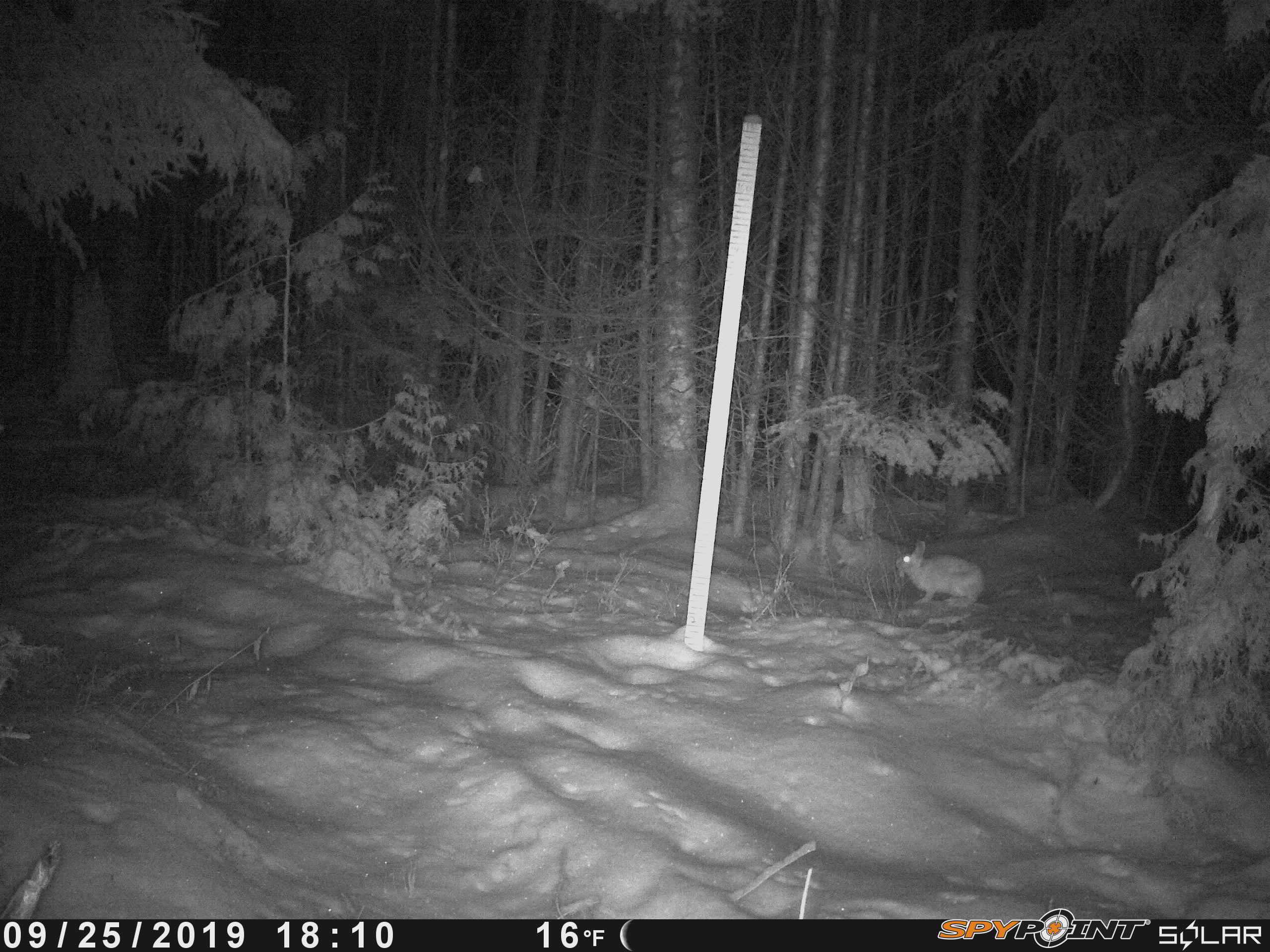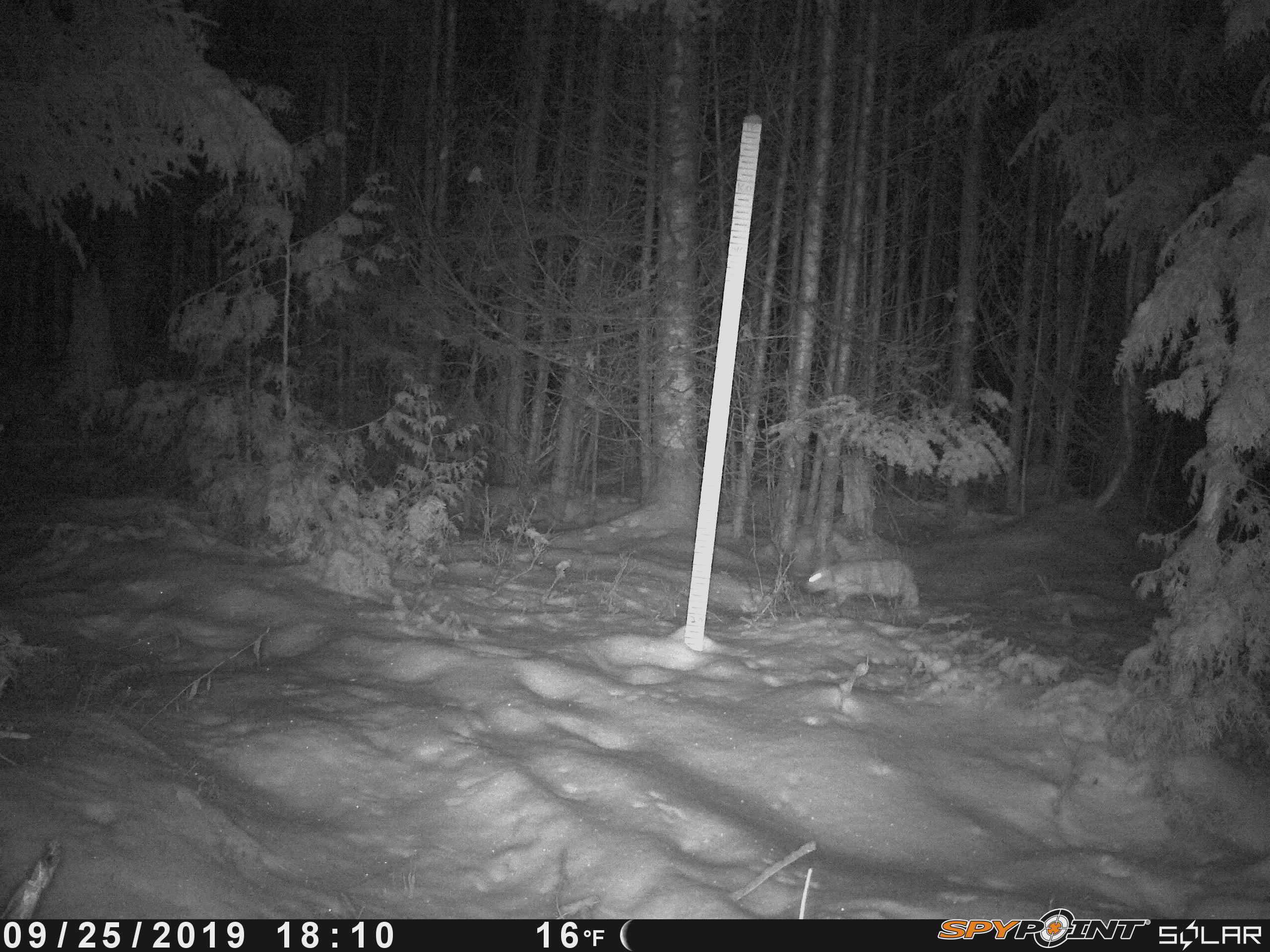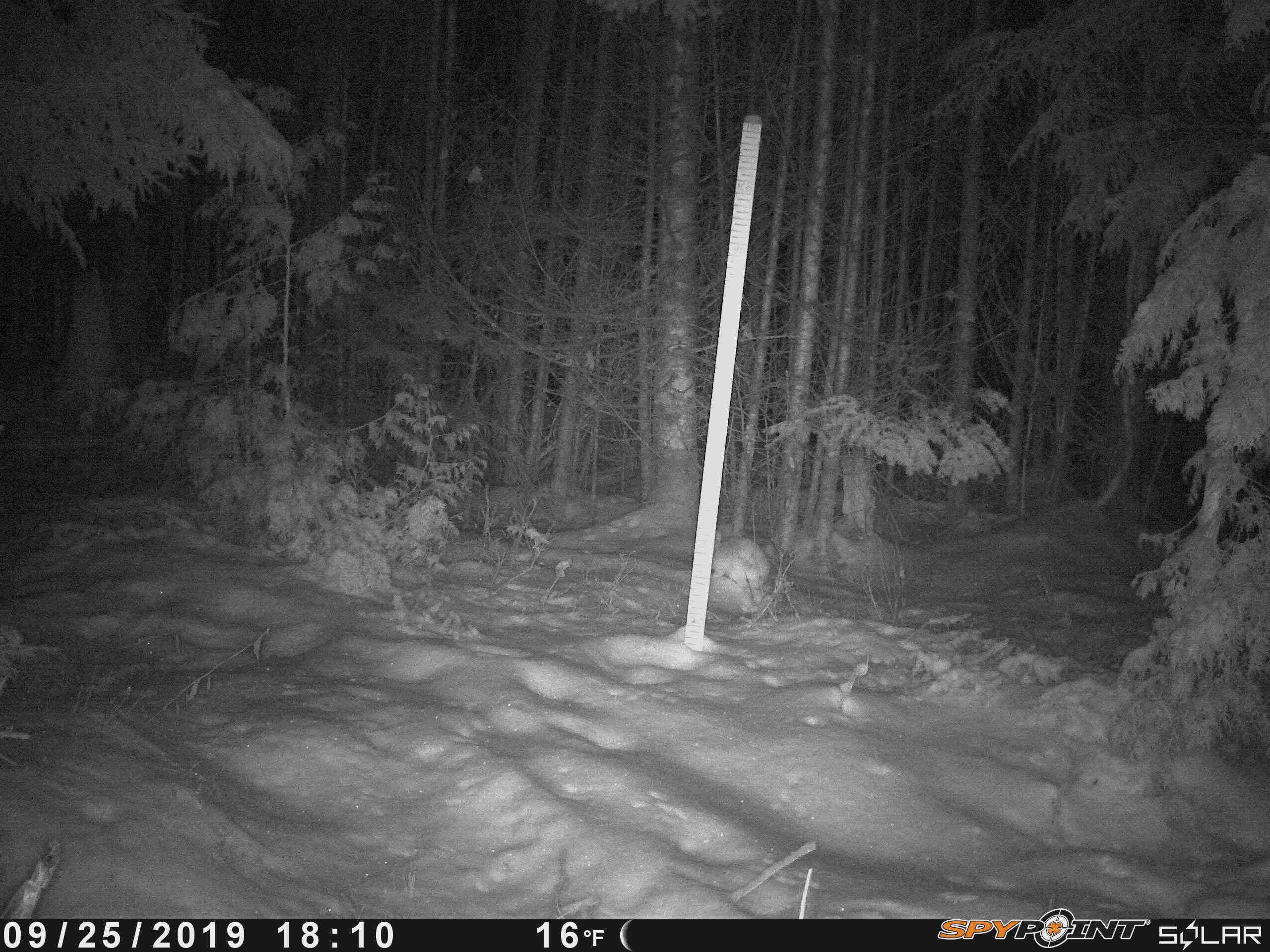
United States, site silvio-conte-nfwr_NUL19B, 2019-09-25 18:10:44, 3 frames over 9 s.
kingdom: Animalia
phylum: Chordata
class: Mammalia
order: Lagomorpha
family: Leporidae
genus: Lepus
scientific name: Lepus americanus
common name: snowshoe hare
Snowshoe hare (Lepus americanus).